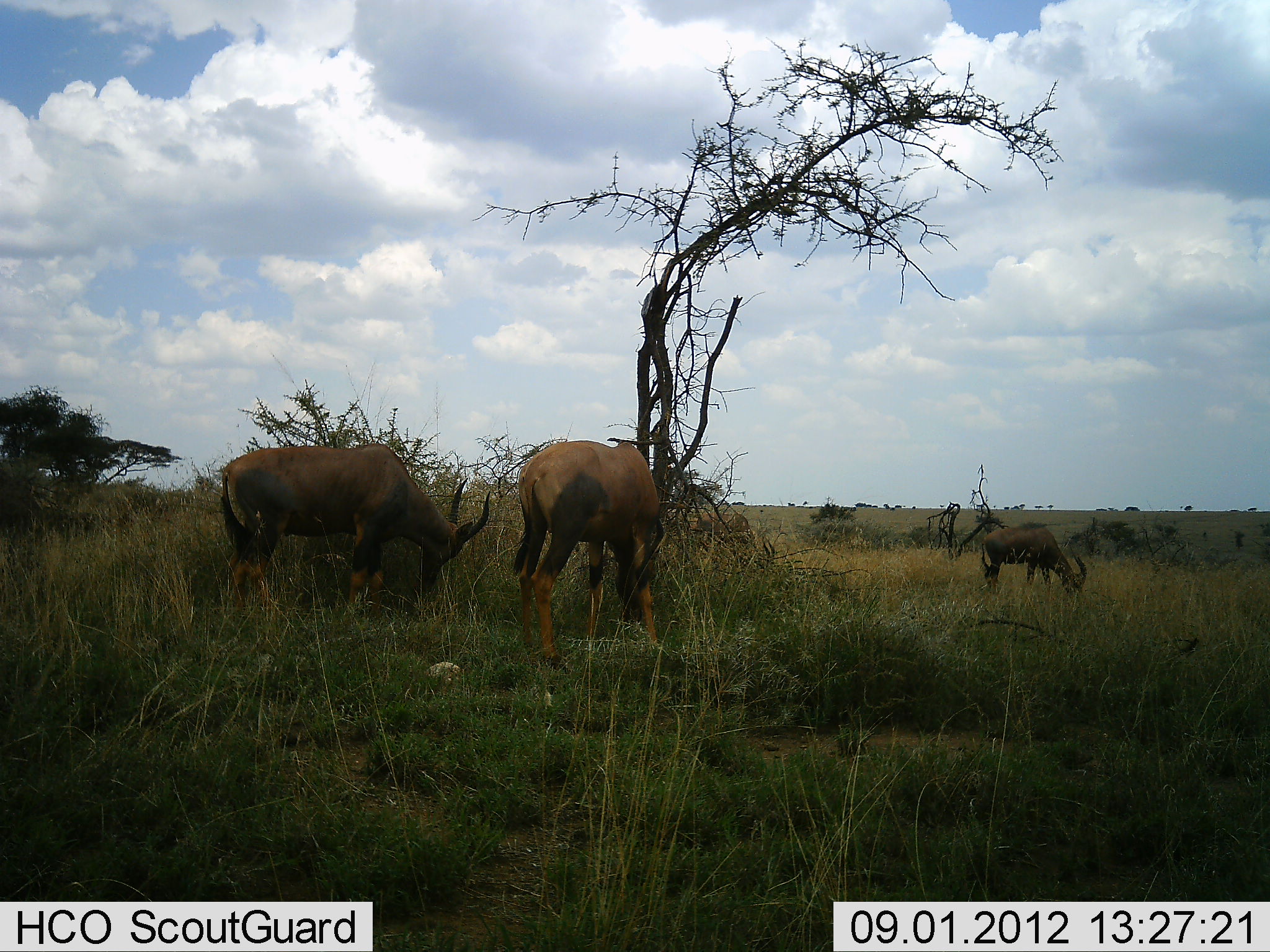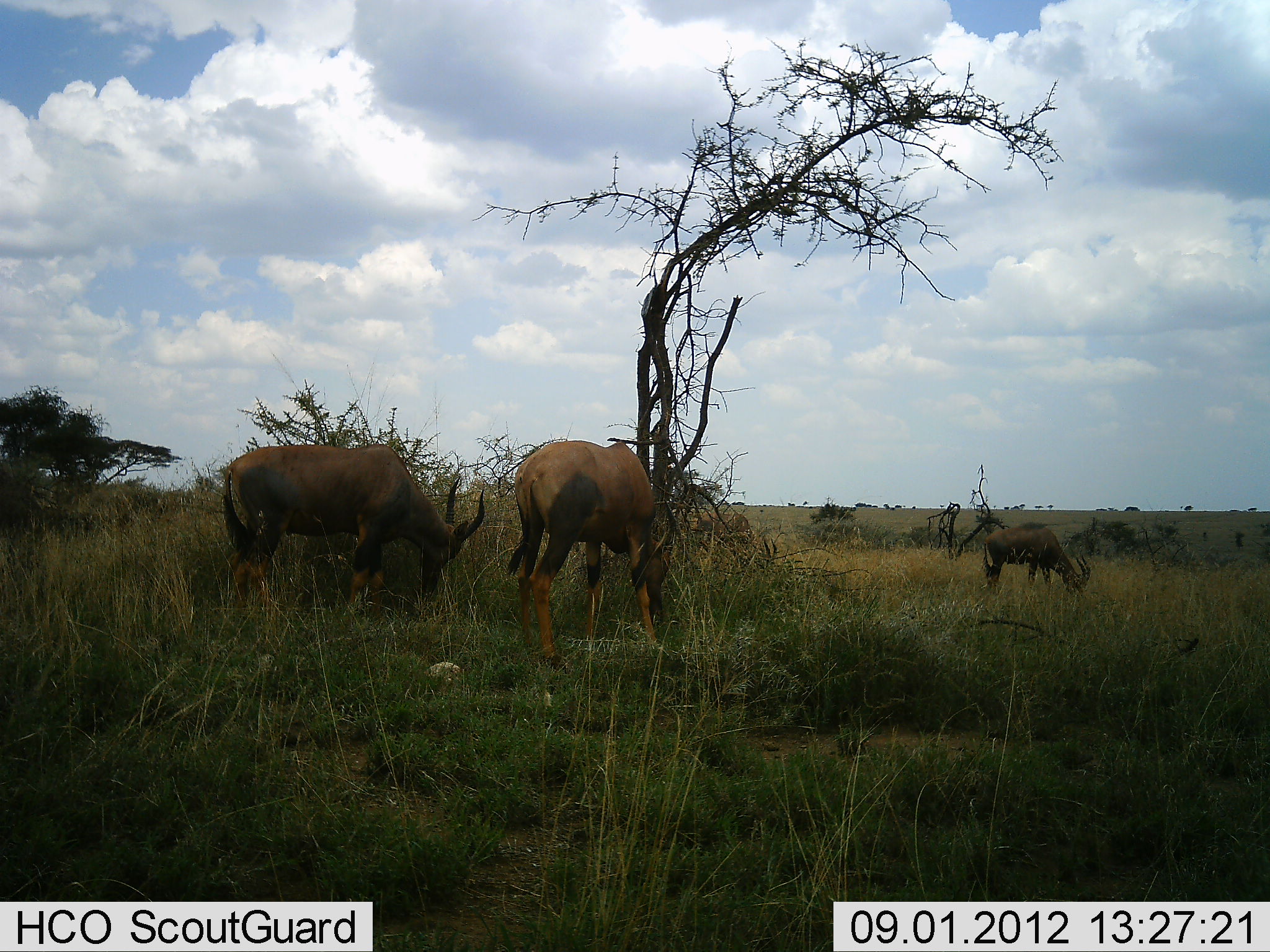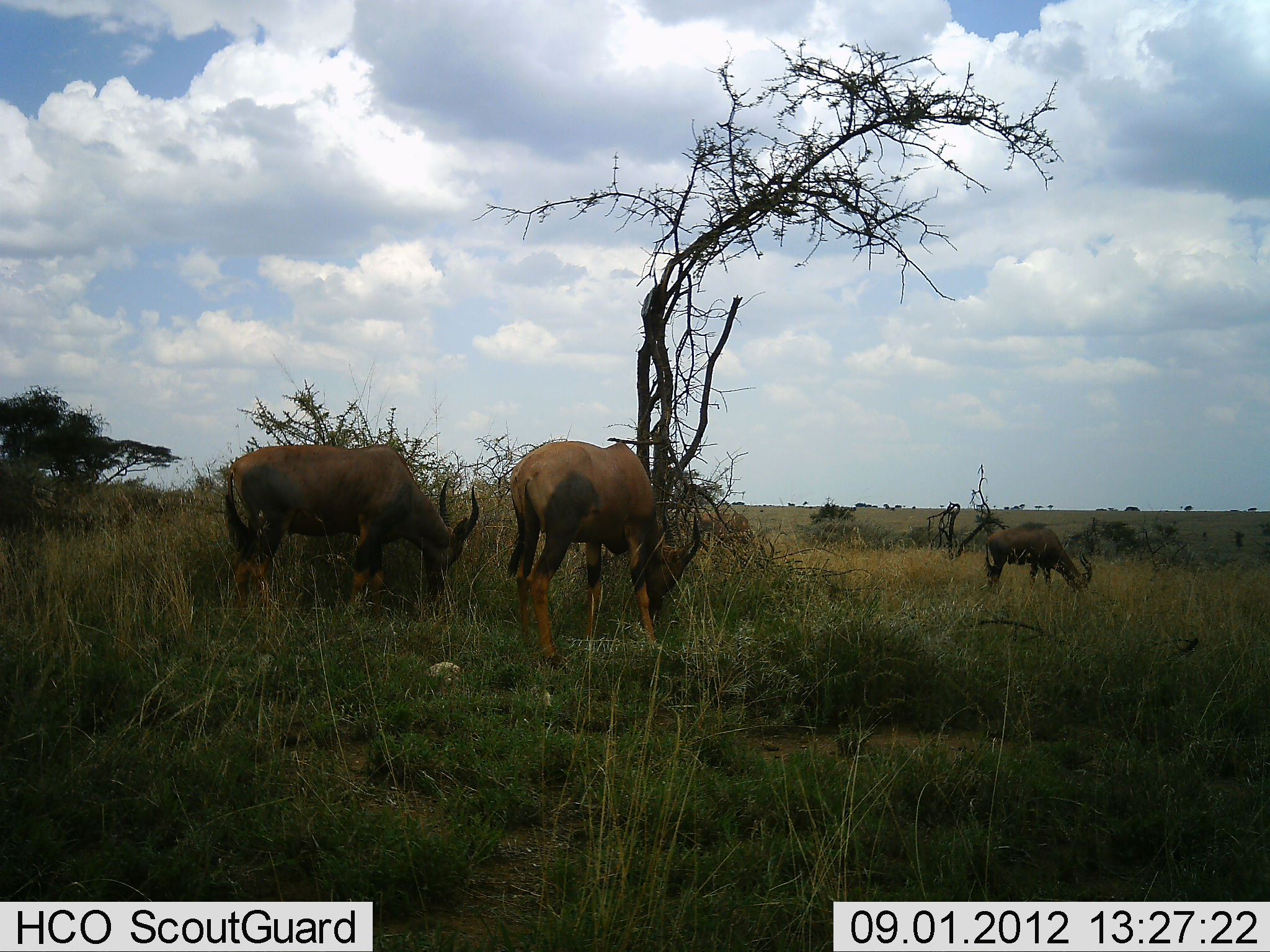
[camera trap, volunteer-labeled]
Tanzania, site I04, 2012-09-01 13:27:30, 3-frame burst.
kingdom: Animalia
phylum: Chordata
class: Mammalia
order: Artiodactyla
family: Bovidae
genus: Damaliscus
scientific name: Damaliscus lunatus jimela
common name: topi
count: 3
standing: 9%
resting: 0%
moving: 0%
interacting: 0%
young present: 0%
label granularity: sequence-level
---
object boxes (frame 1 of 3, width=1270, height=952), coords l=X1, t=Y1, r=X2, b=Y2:
animal: l=214, t=442, r=492, b=627; l=511, t=439, r=668, b=672; l=981, t=523, r=1087, b=610; l=689, t=512, r=755, b=547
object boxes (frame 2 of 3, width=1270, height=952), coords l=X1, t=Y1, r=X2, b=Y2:
animal: l=223, t=443, r=485, b=623; l=506, t=439, r=678, b=676; l=983, t=528, r=1090, b=601; l=689, t=511, r=752, b=543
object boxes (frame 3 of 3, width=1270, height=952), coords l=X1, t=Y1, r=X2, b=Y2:
animal: l=225, t=442, r=479, b=622; l=505, t=441, r=701, b=673; l=983, t=527, r=1093, b=595; l=689, t=513, r=753, b=548